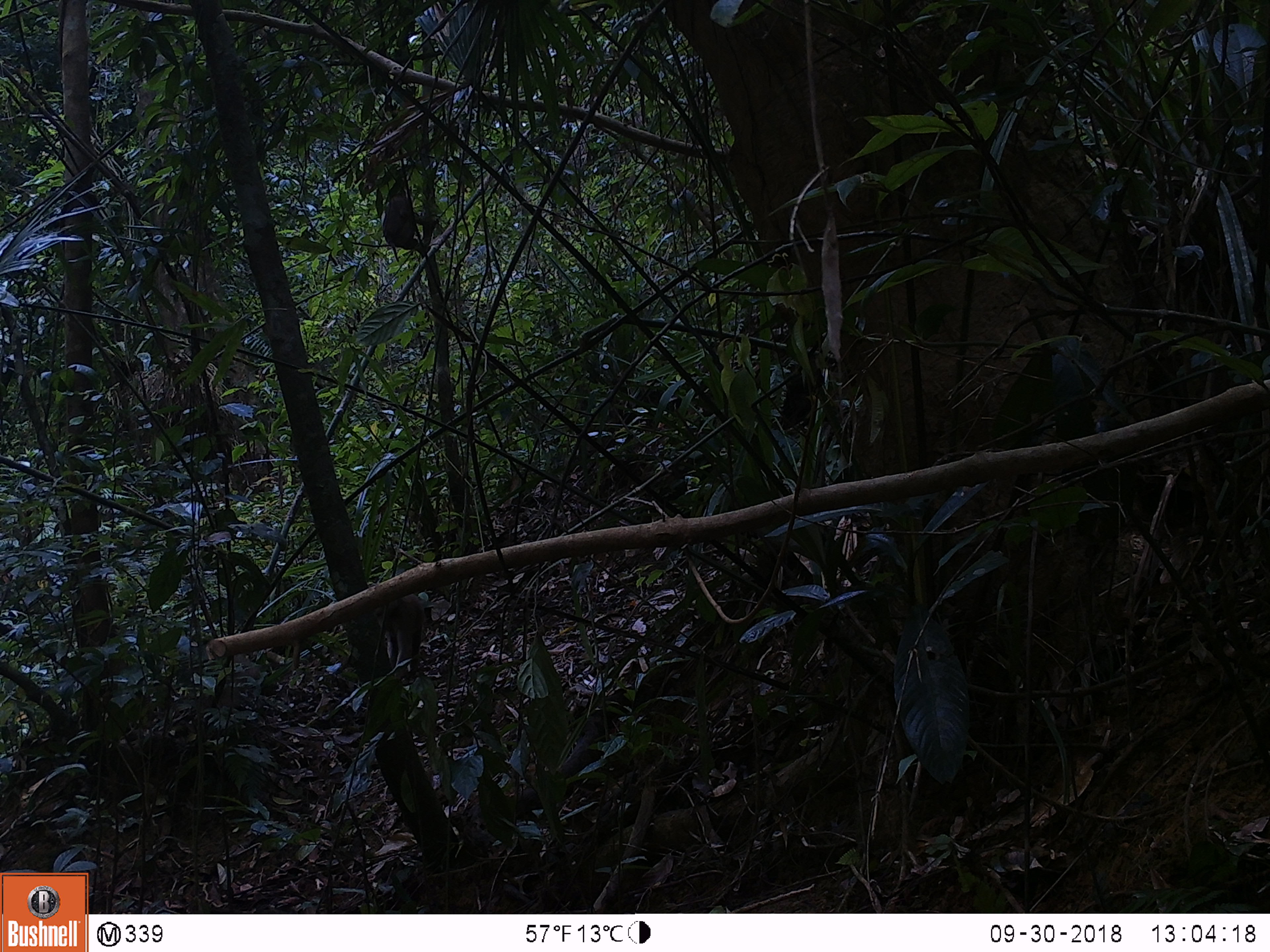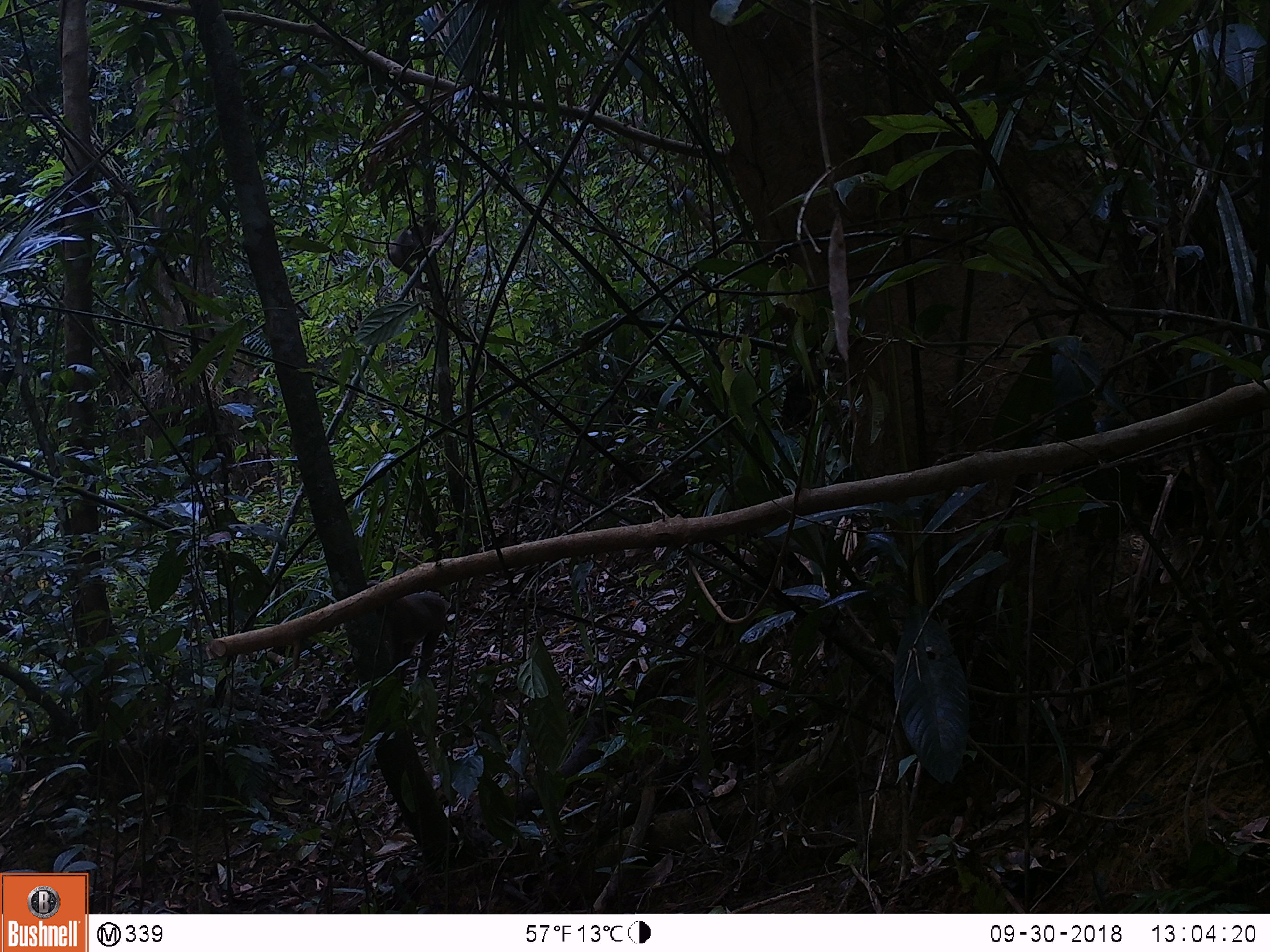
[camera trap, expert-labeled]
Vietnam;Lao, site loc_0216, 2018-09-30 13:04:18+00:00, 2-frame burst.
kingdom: Animalia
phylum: Chordata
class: Mammalia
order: Primates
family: Cercopithecidae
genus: Macaca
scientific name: Macaca nemestrina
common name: pig-tailed macaque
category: pig tailed macaque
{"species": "pig tailed macaque (pig-tailed macaque) (Macaca nemestrina)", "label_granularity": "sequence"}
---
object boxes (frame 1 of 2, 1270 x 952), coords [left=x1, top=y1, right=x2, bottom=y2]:
pig tailed macaque: [left=374, top=593, right=424, bottom=681]; [left=383, top=195, right=437, bottom=262]; [left=219, top=653, right=261, bottom=711]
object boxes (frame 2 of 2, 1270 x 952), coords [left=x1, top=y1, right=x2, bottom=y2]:
pig tailed macaque: [left=366, top=580, right=452, bottom=686]; [left=386, top=214, right=442, bottom=291]